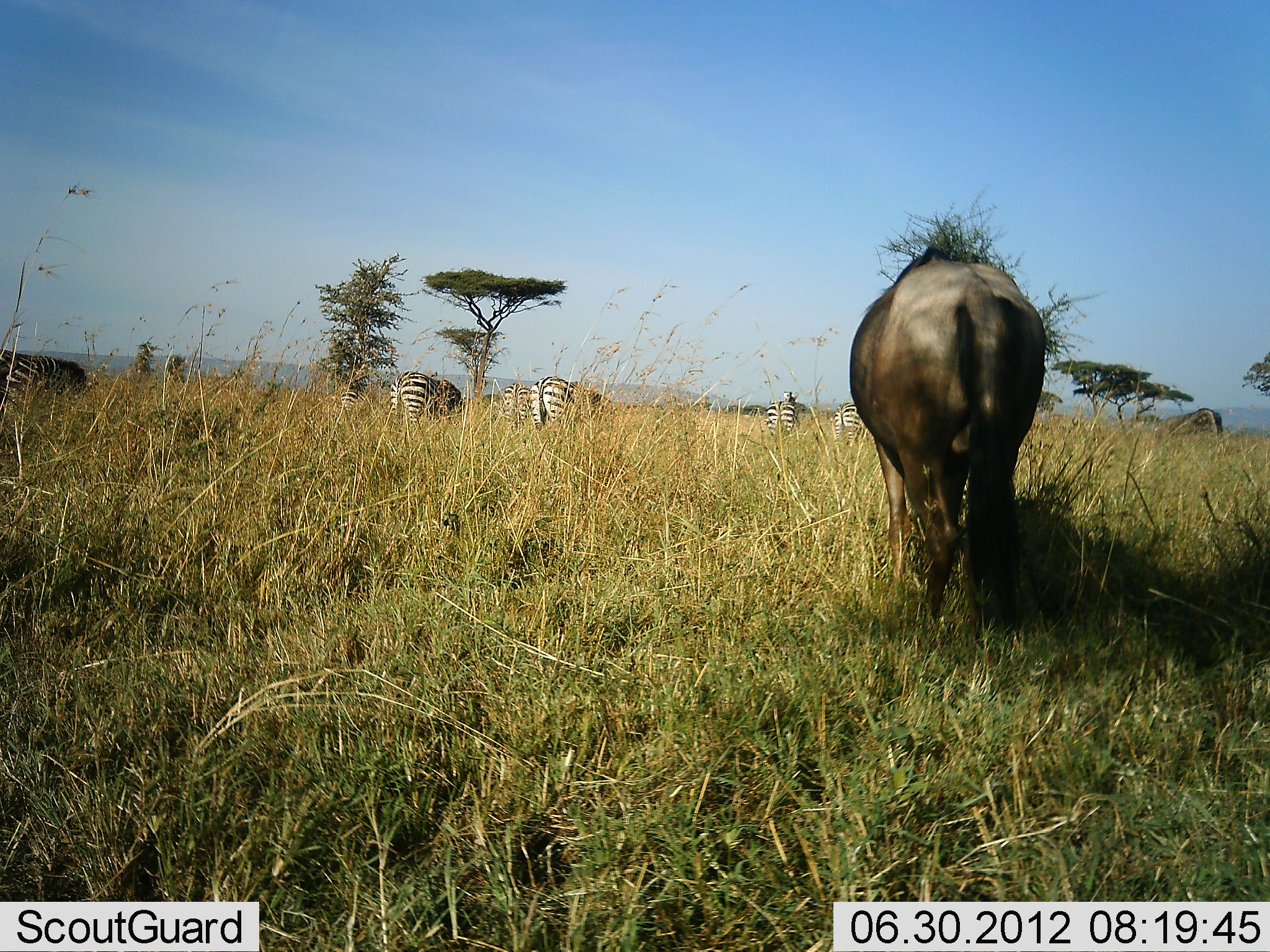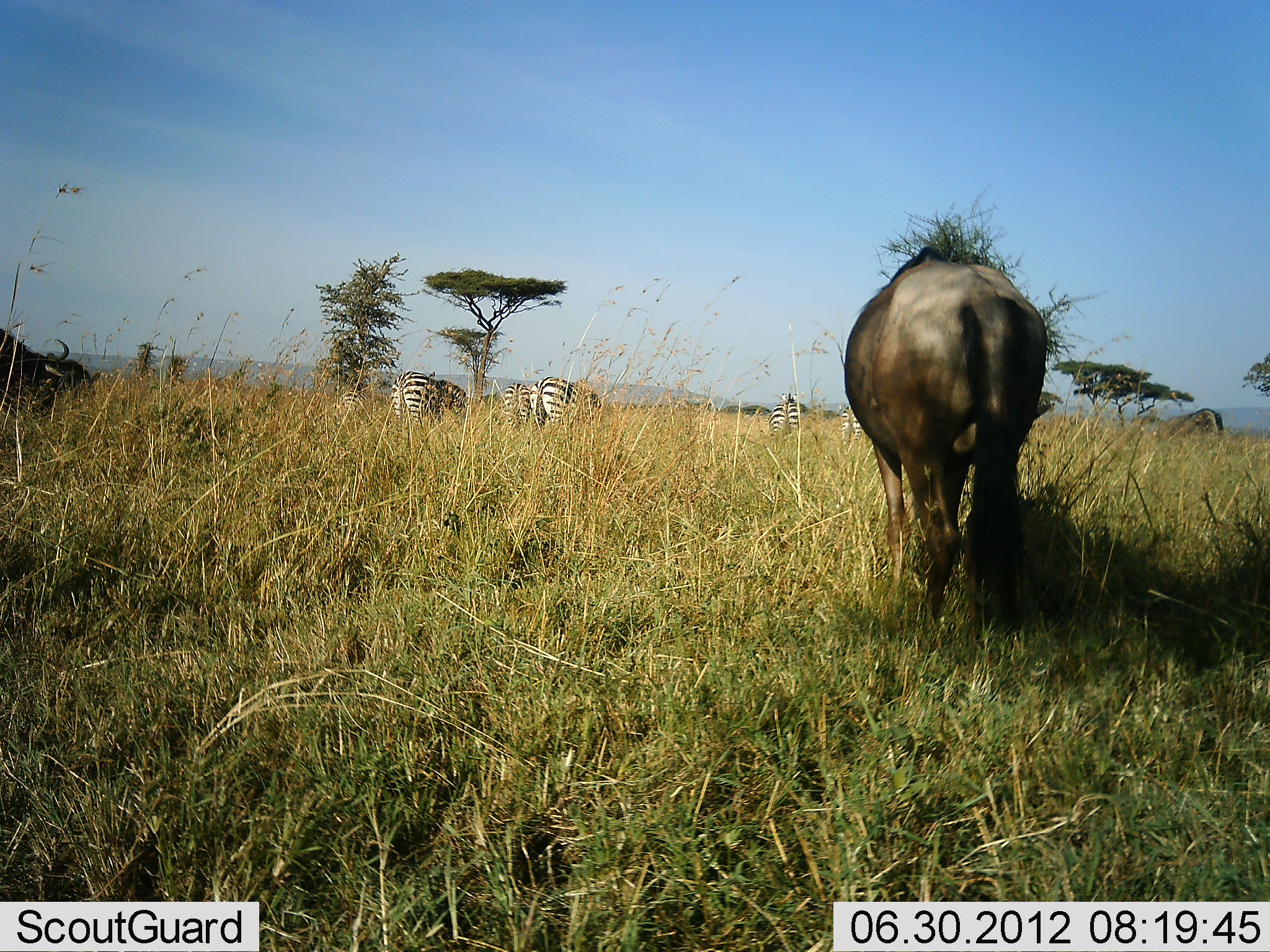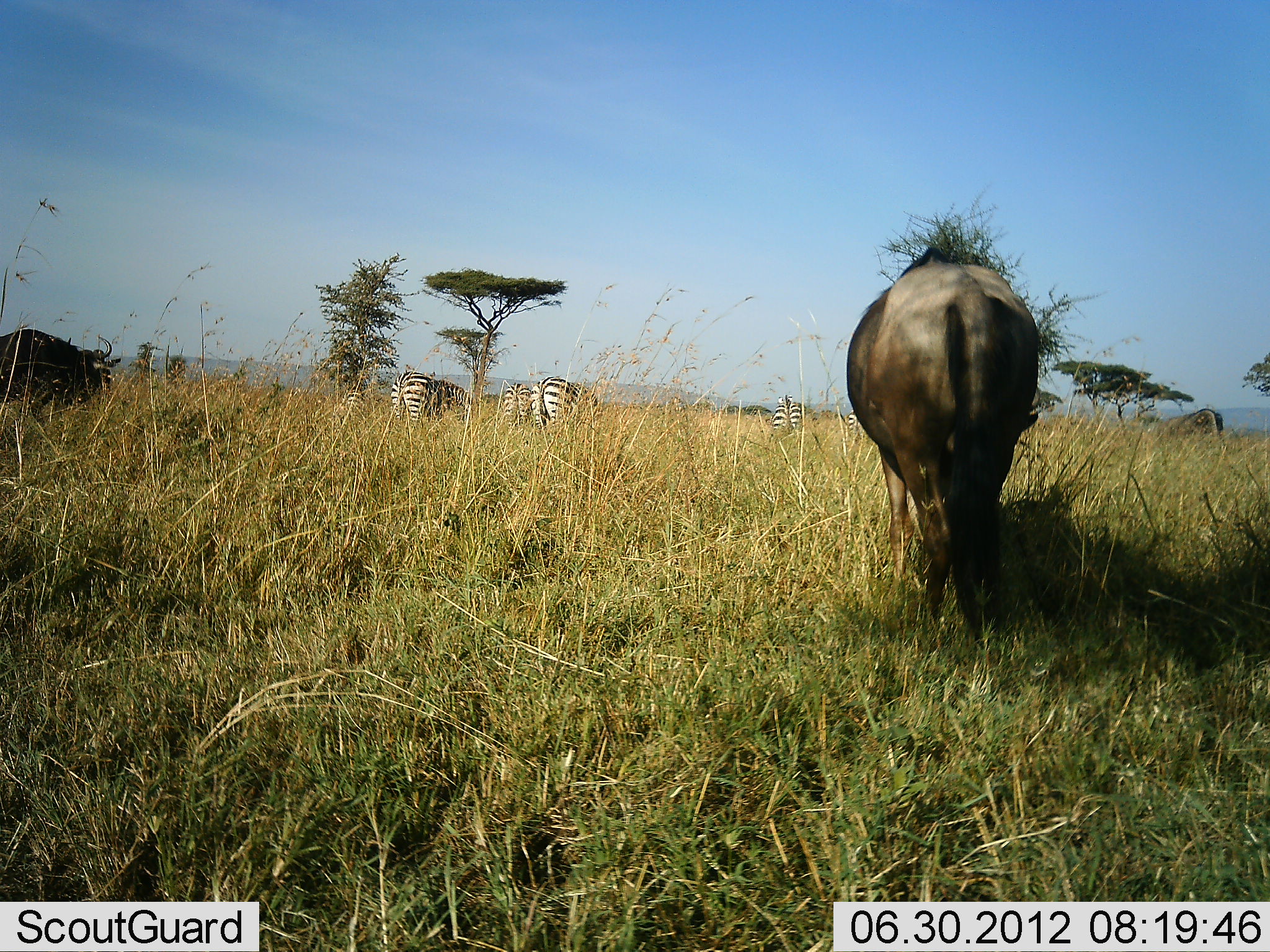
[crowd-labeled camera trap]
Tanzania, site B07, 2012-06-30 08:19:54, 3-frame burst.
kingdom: Animalia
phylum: Chordata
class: Mammalia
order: Artiodactyla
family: Bovidae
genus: Connochaetes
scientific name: Connochaetes taurinus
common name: blue wildebeest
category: wildebeest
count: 2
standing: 60%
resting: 0%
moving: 30%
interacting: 0%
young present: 0%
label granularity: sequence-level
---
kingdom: Animalia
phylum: Chordata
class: Mammalia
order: Perissodactyla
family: Equidae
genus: Equus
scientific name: Equus quagga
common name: plains zebra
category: zebra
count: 5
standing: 40%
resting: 0%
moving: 10%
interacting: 0%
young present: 0%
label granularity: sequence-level